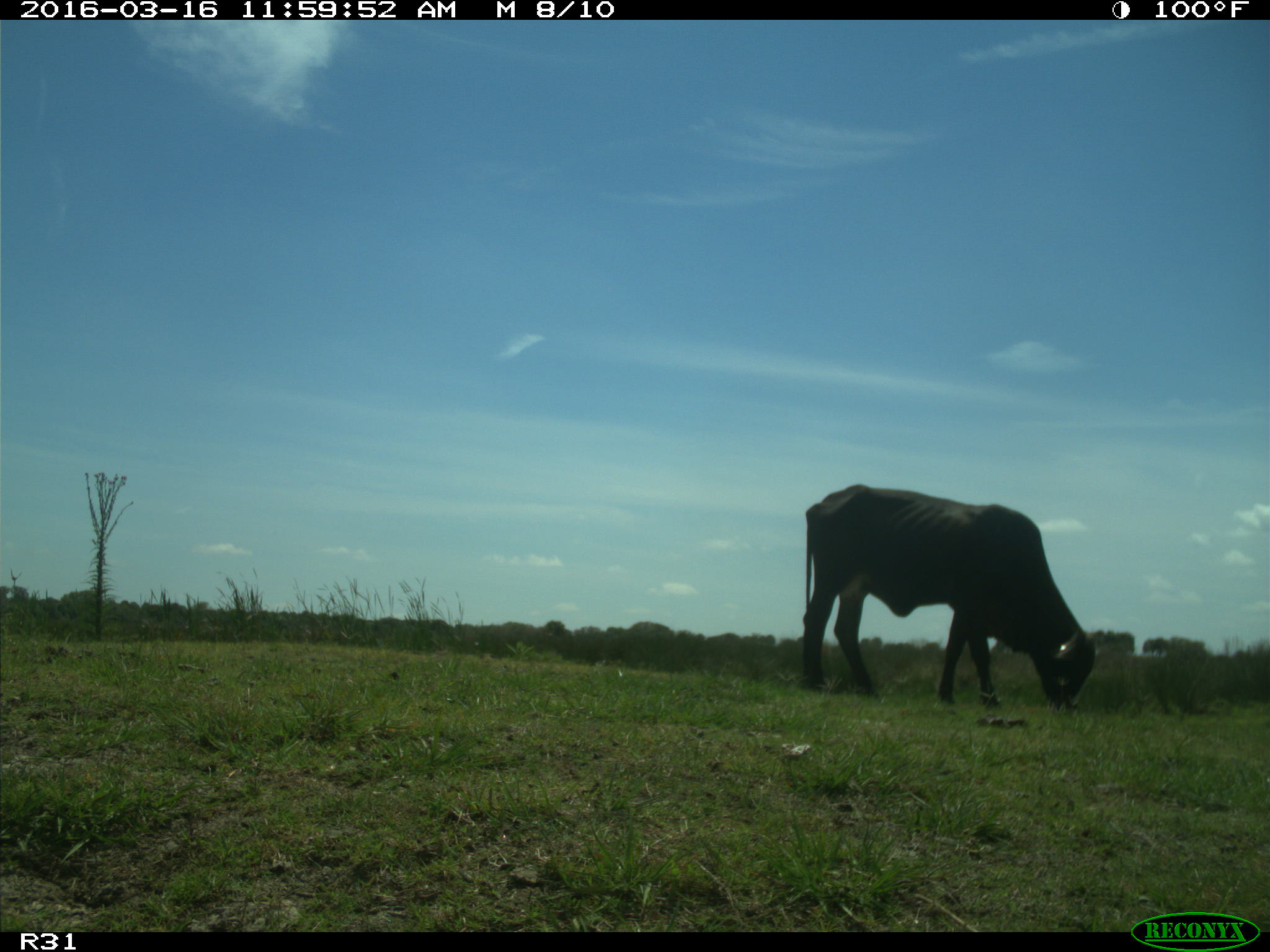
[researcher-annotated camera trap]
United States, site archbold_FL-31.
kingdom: Animalia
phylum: Chordata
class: Mammalia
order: Artiodactyla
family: Bovidae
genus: Bos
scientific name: Bos taurus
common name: domestic cow